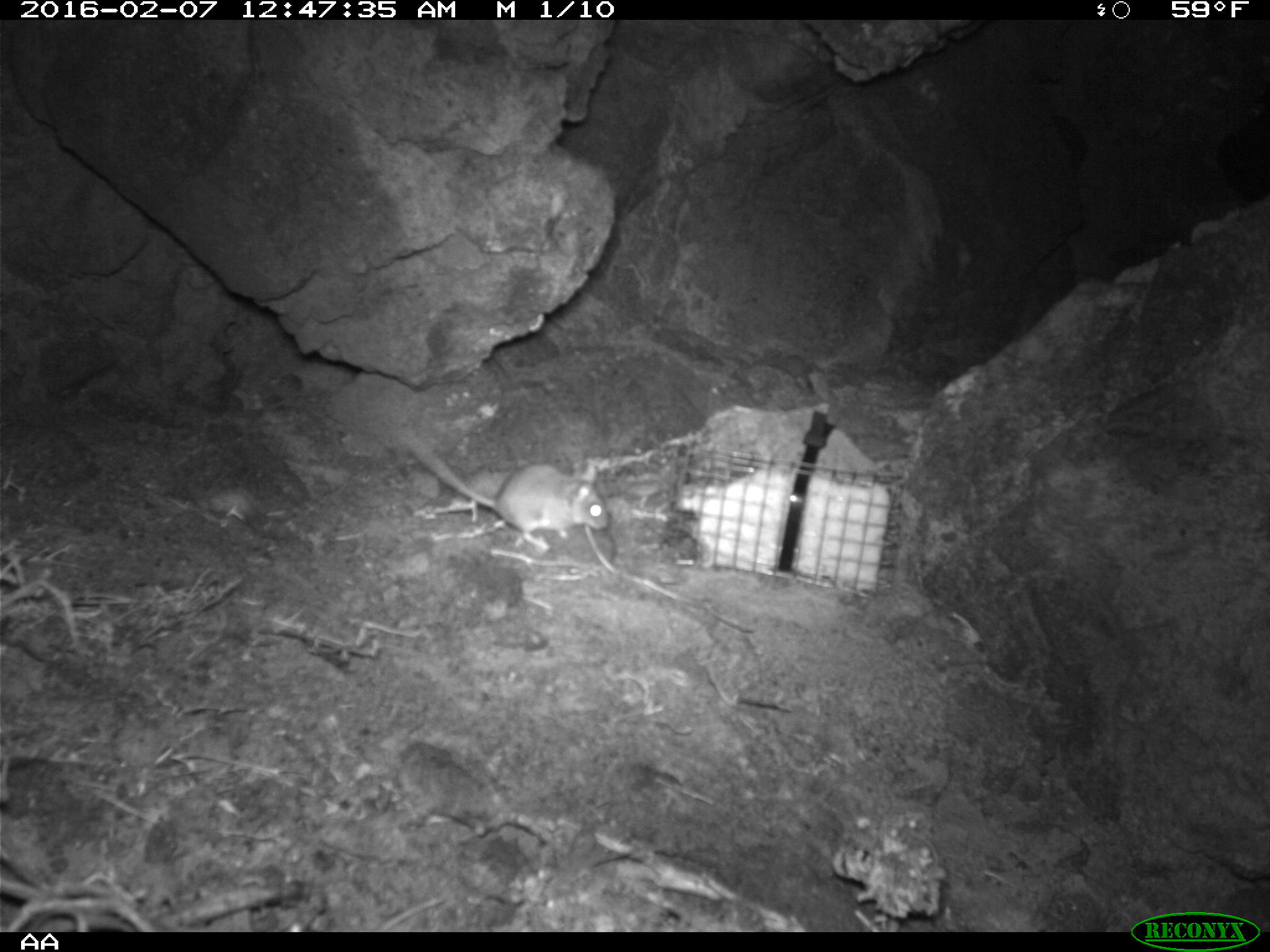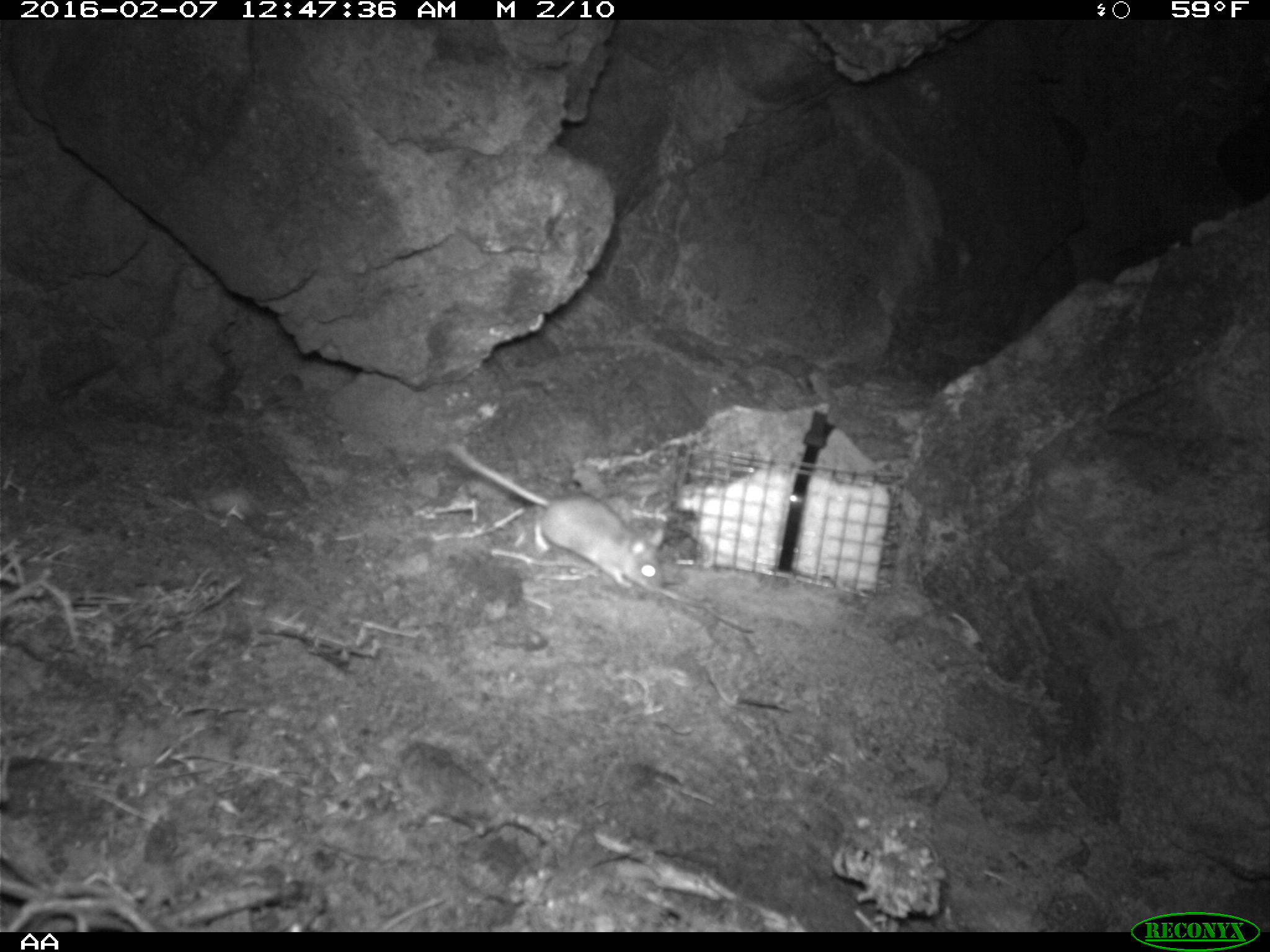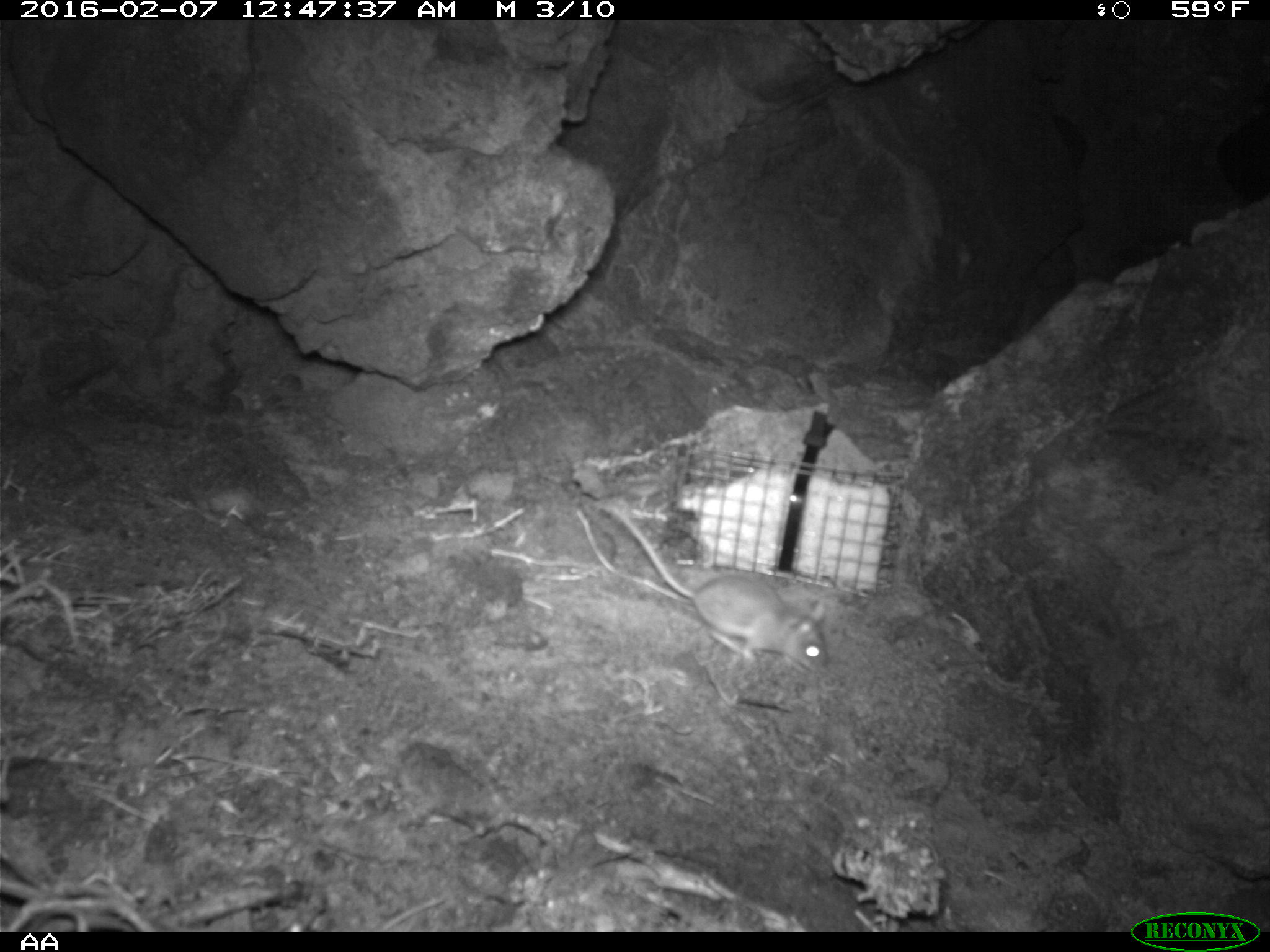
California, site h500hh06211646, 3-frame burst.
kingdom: Animalia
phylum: Chordata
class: Mammalia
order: Rodentia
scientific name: Rodentia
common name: rodent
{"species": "rodent (Rodentia)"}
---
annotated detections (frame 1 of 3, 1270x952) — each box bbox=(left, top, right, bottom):
rodent: bbox=(399, 418, 611, 548)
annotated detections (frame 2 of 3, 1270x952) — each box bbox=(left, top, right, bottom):
rodent: bbox=(448, 443, 664, 592)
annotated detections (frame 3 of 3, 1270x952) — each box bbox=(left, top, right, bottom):
rodent: bbox=(604, 504, 830, 671)